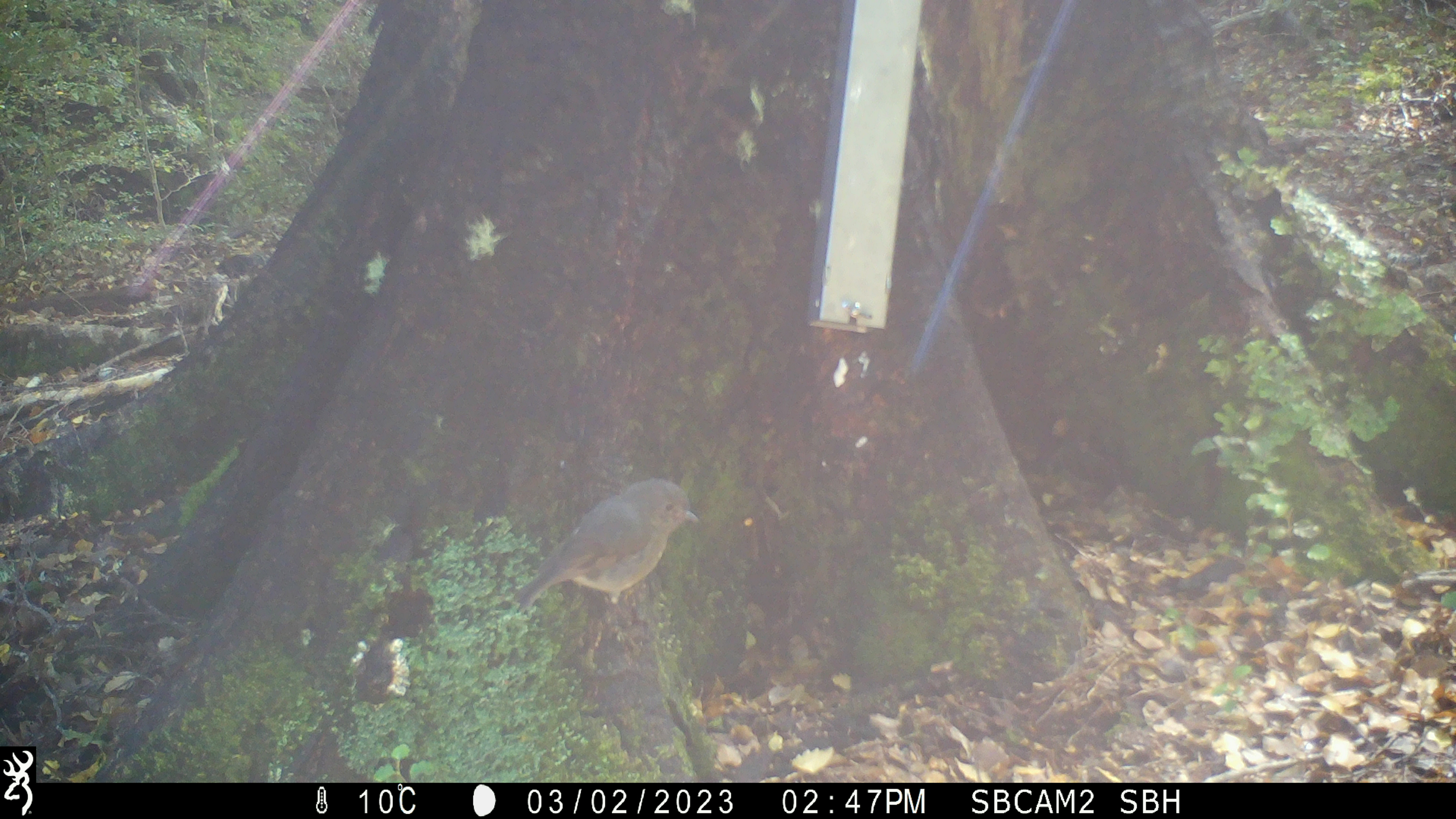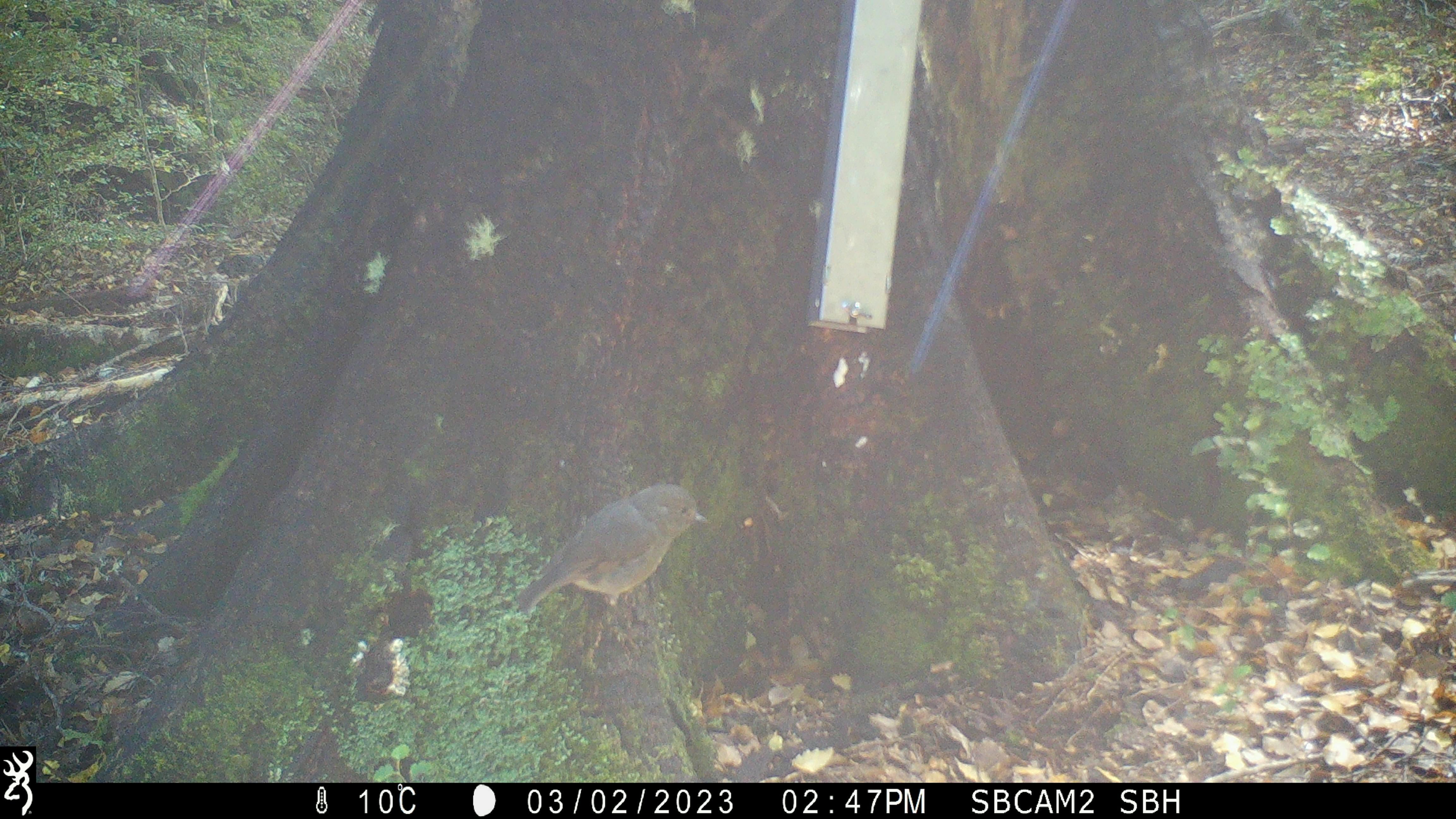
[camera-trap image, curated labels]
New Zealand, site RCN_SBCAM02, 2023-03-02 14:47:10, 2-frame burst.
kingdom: Animalia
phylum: Chordata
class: Aves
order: Passeriformes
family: Petroicidae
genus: Petroica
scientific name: Petroica australis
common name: new zealand robin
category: robin